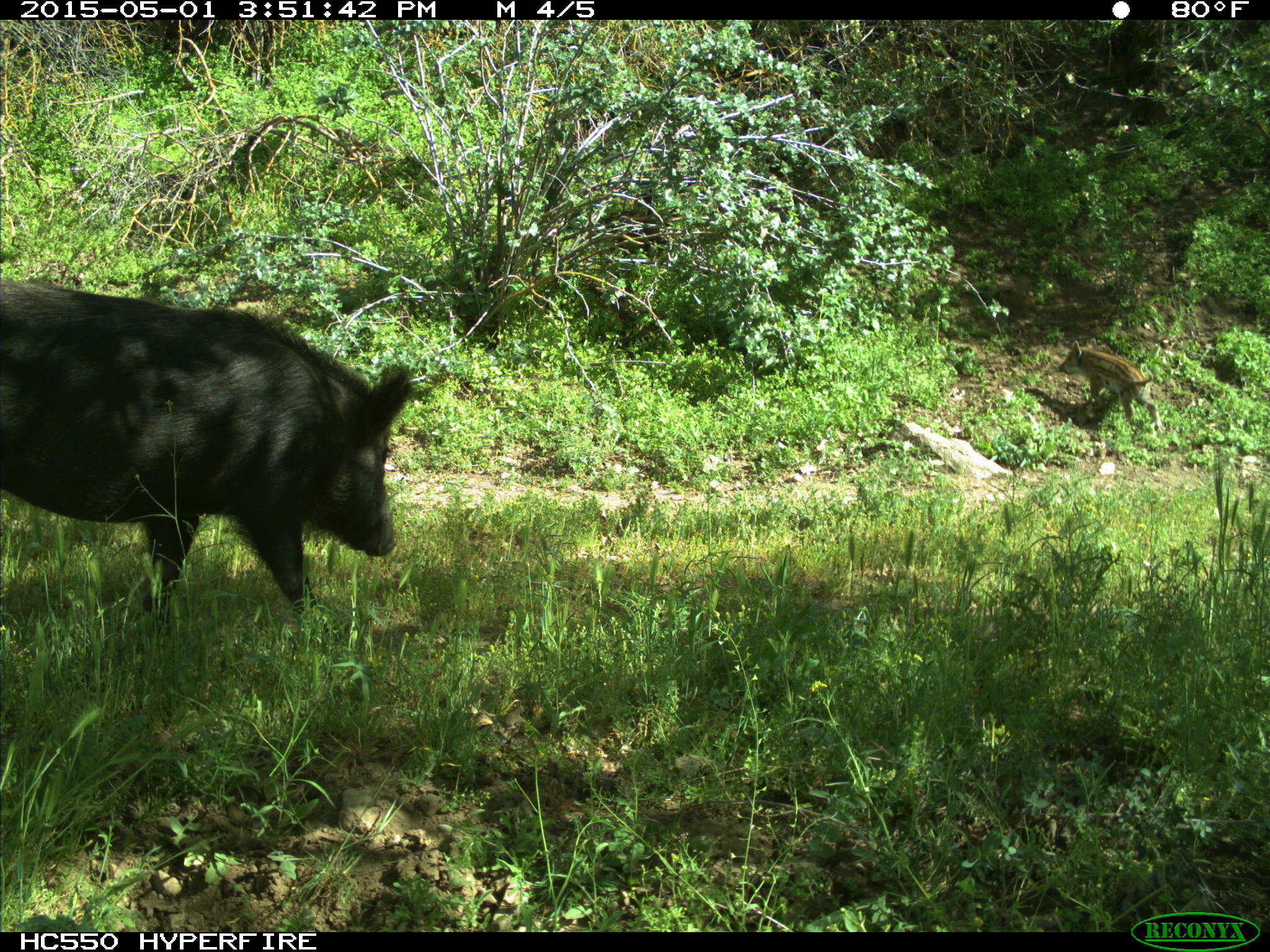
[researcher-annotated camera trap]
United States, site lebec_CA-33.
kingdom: Animalia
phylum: Chordata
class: Mammalia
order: Artiodactyla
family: Suidae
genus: Sus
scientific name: Sus scrofa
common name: wild boar